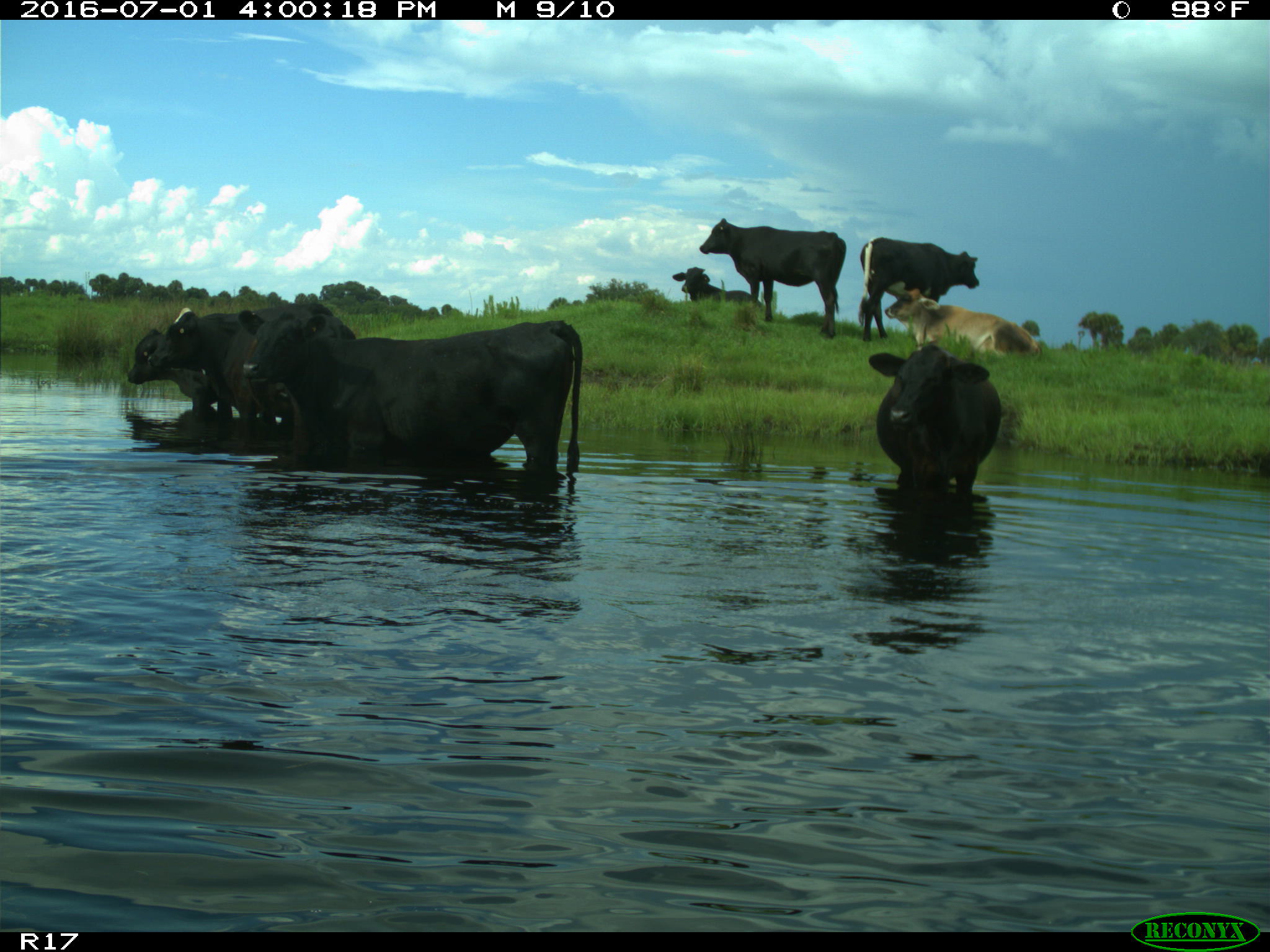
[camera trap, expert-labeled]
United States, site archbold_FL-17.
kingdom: Animalia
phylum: Chordata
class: Mammalia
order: Artiodactyla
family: Bovidae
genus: Bos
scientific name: Bos taurus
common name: domestic cow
Bos taurus (domestic cow).